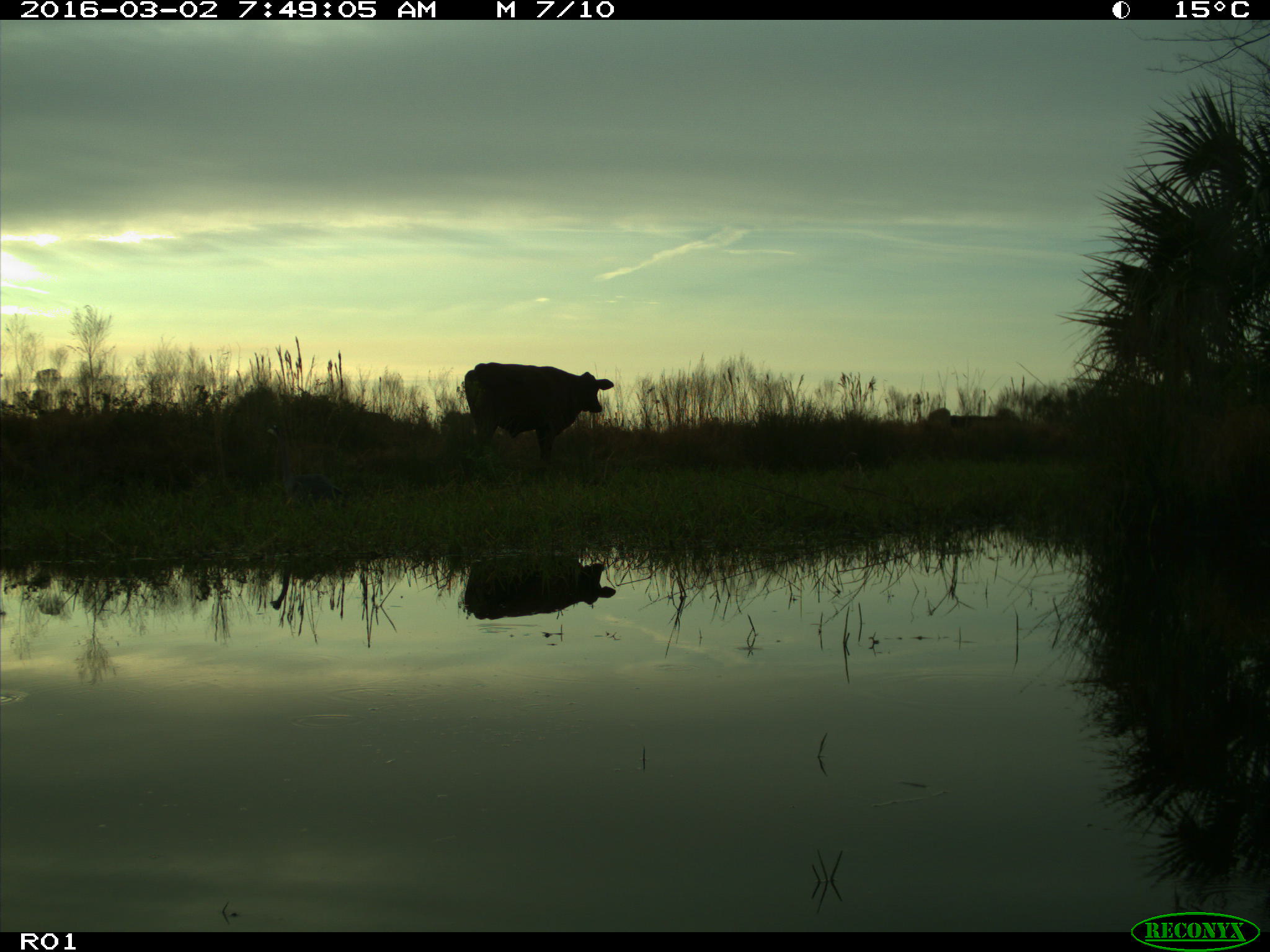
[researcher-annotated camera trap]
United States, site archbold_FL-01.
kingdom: Animalia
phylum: Chordata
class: Mammalia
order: Artiodactyla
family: Bovidae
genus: Bos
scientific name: Bos taurus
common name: domestic cow